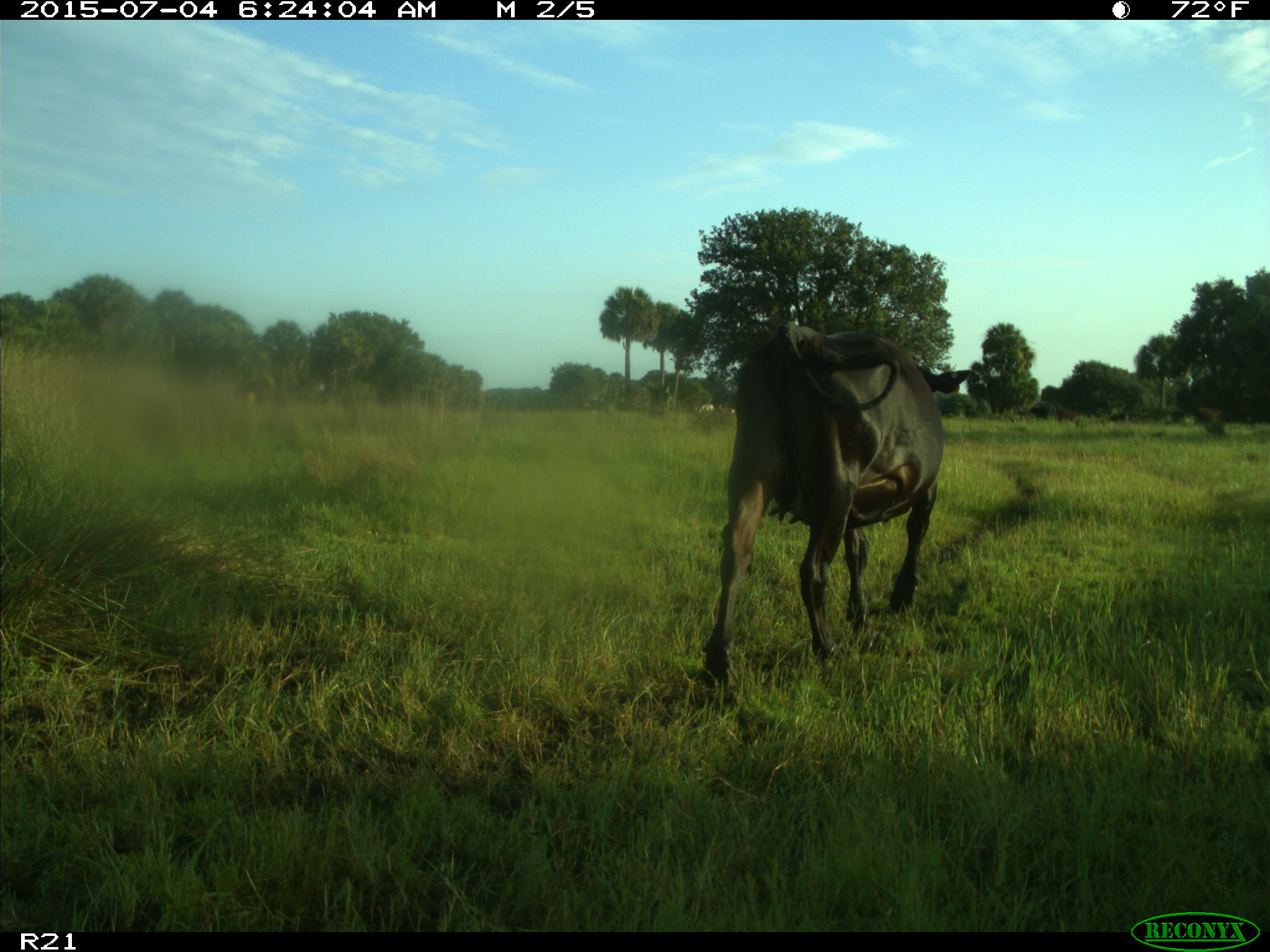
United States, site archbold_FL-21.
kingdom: Animalia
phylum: Chordata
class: Mammalia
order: Artiodactyla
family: Bovidae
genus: Bos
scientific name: Bos taurus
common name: domestic cow